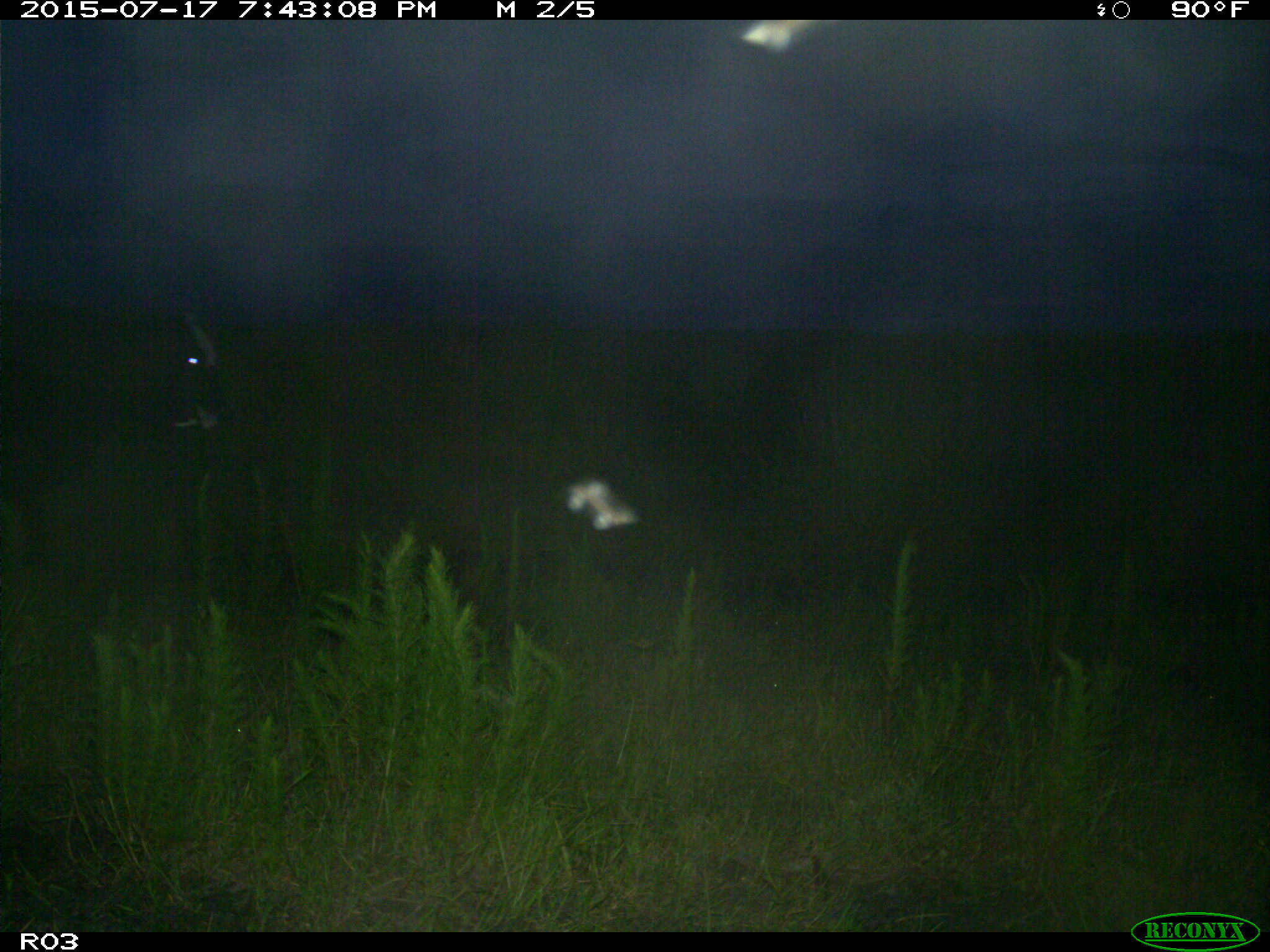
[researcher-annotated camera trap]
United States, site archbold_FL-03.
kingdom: Animalia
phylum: Chordata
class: Mammalia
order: Artiodactyla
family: Bovidae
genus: Bos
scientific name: Bos taurus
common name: domestic cow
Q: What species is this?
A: Bos taurus (domestic cow).